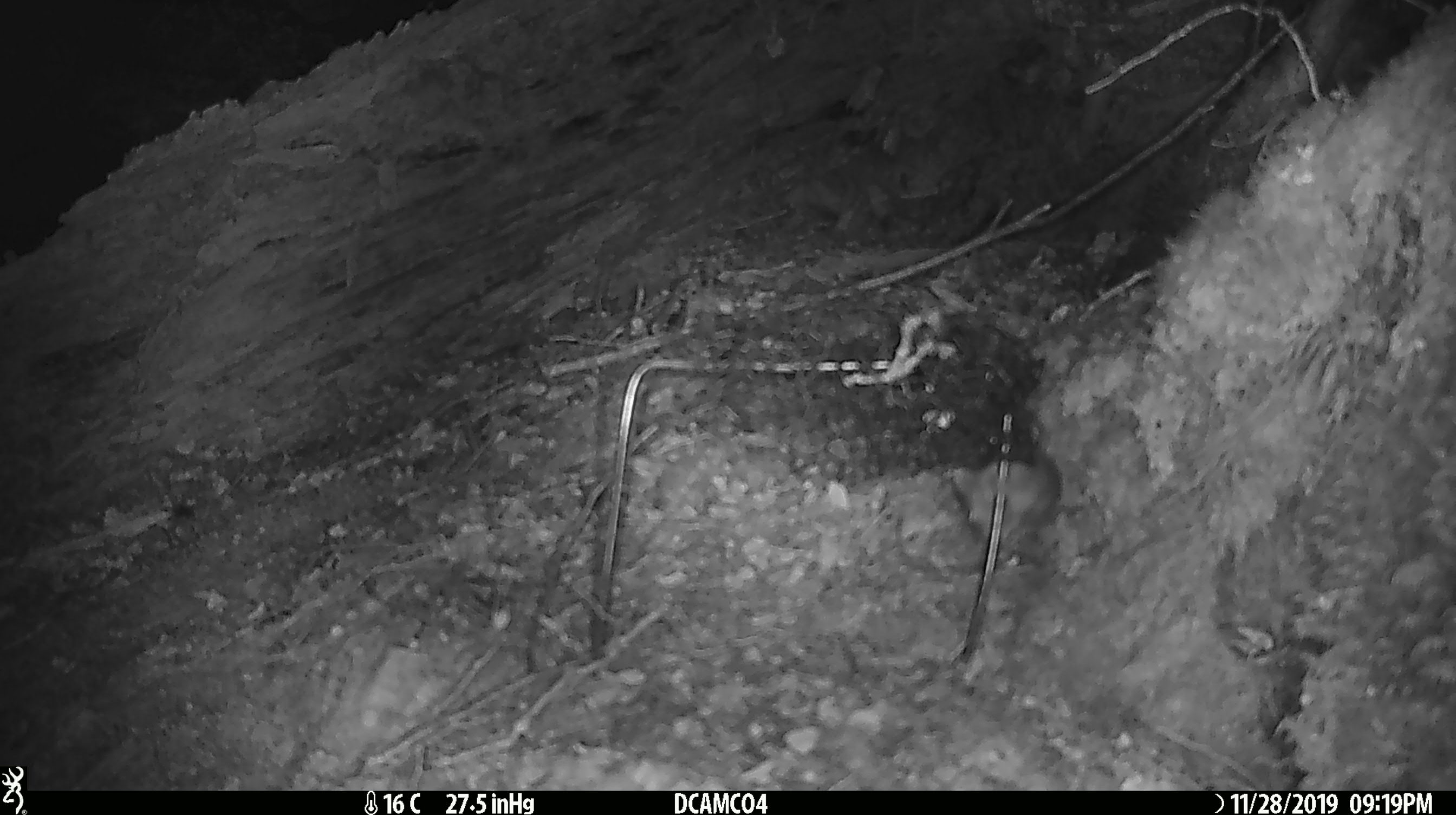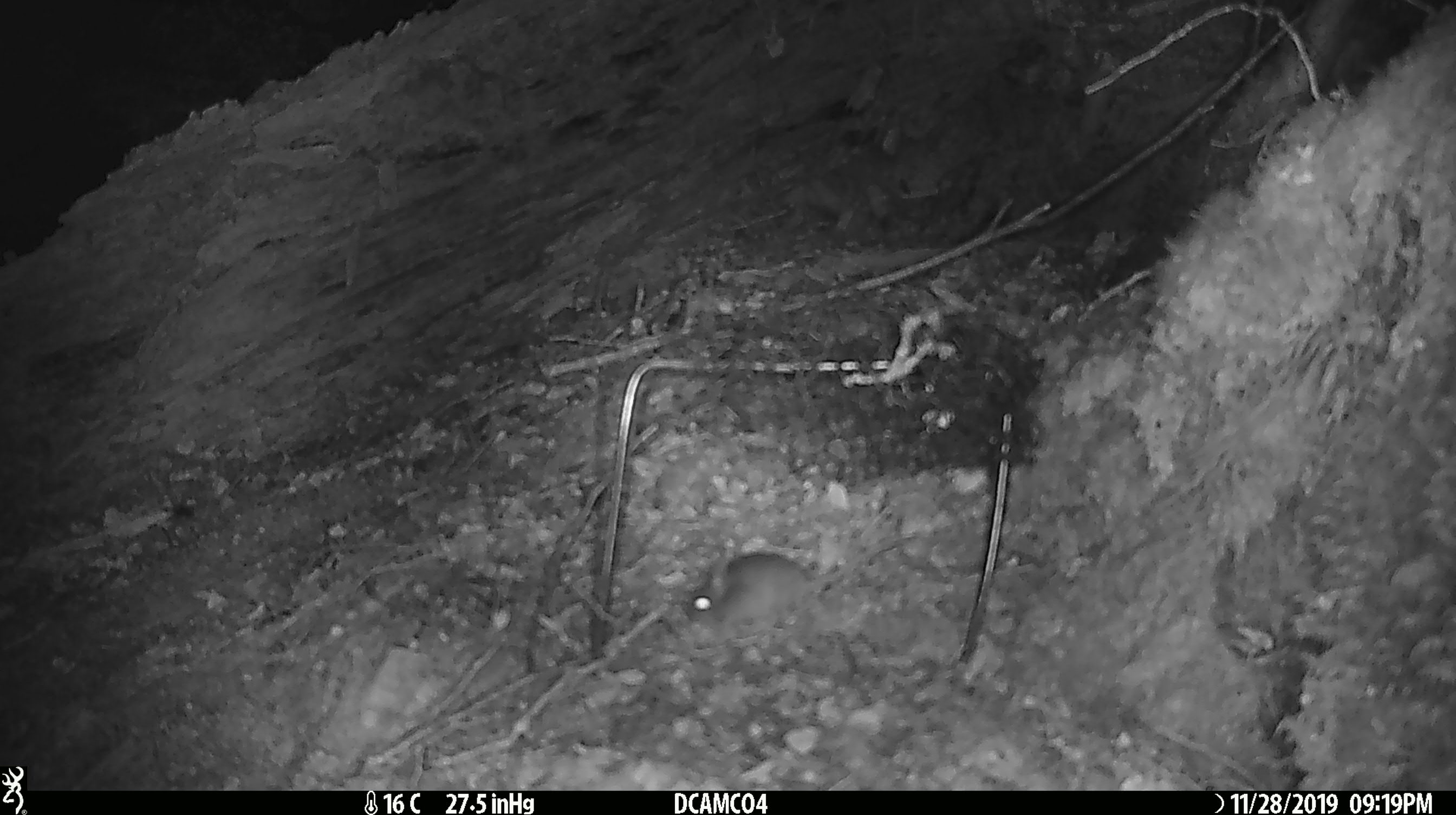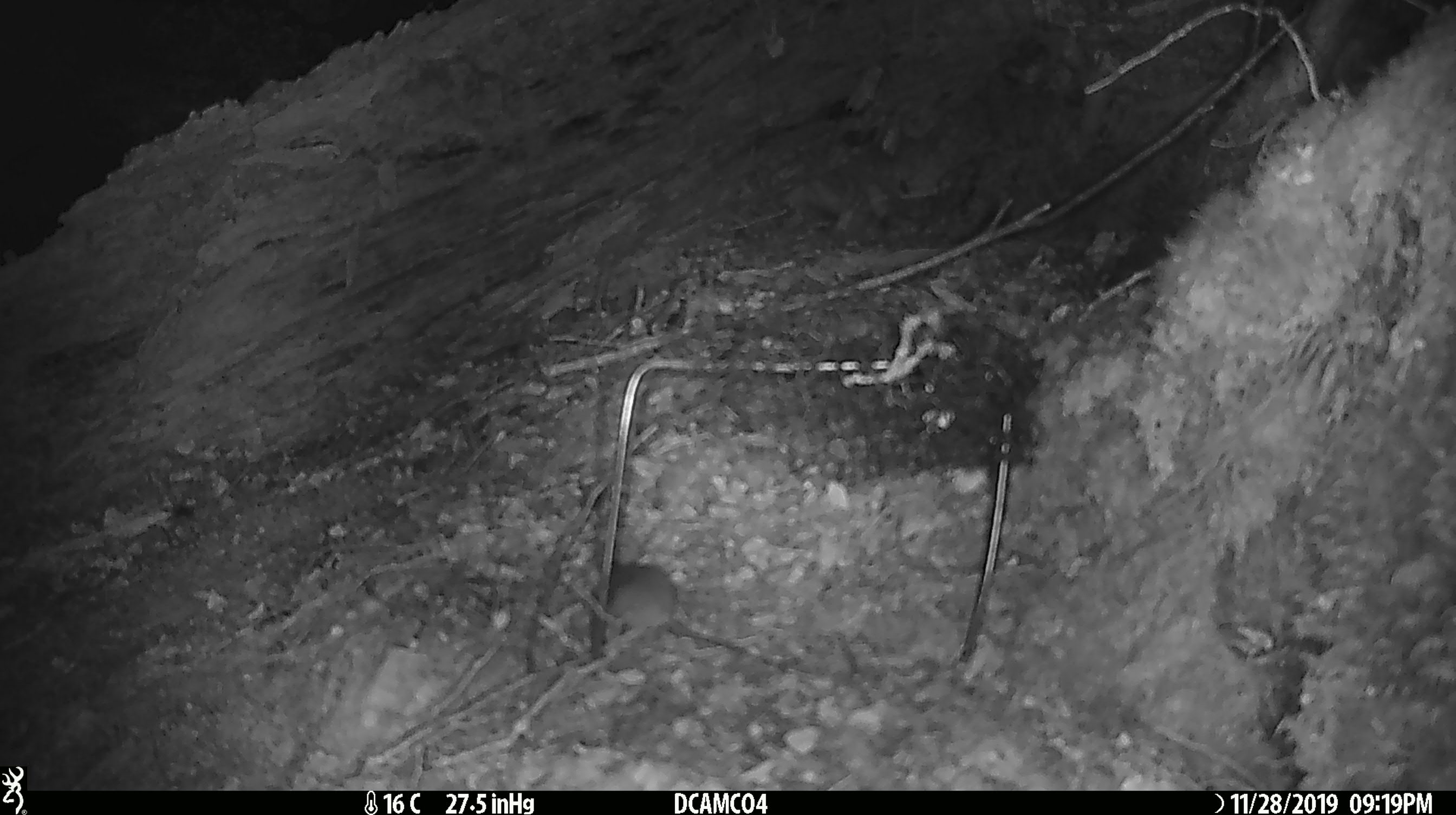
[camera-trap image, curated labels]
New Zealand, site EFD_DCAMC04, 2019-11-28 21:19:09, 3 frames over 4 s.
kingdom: Animalia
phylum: Chordata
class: Mammalia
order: Rodentia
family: Muridae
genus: Mus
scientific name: Mus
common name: mouse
Mouse (Mus).